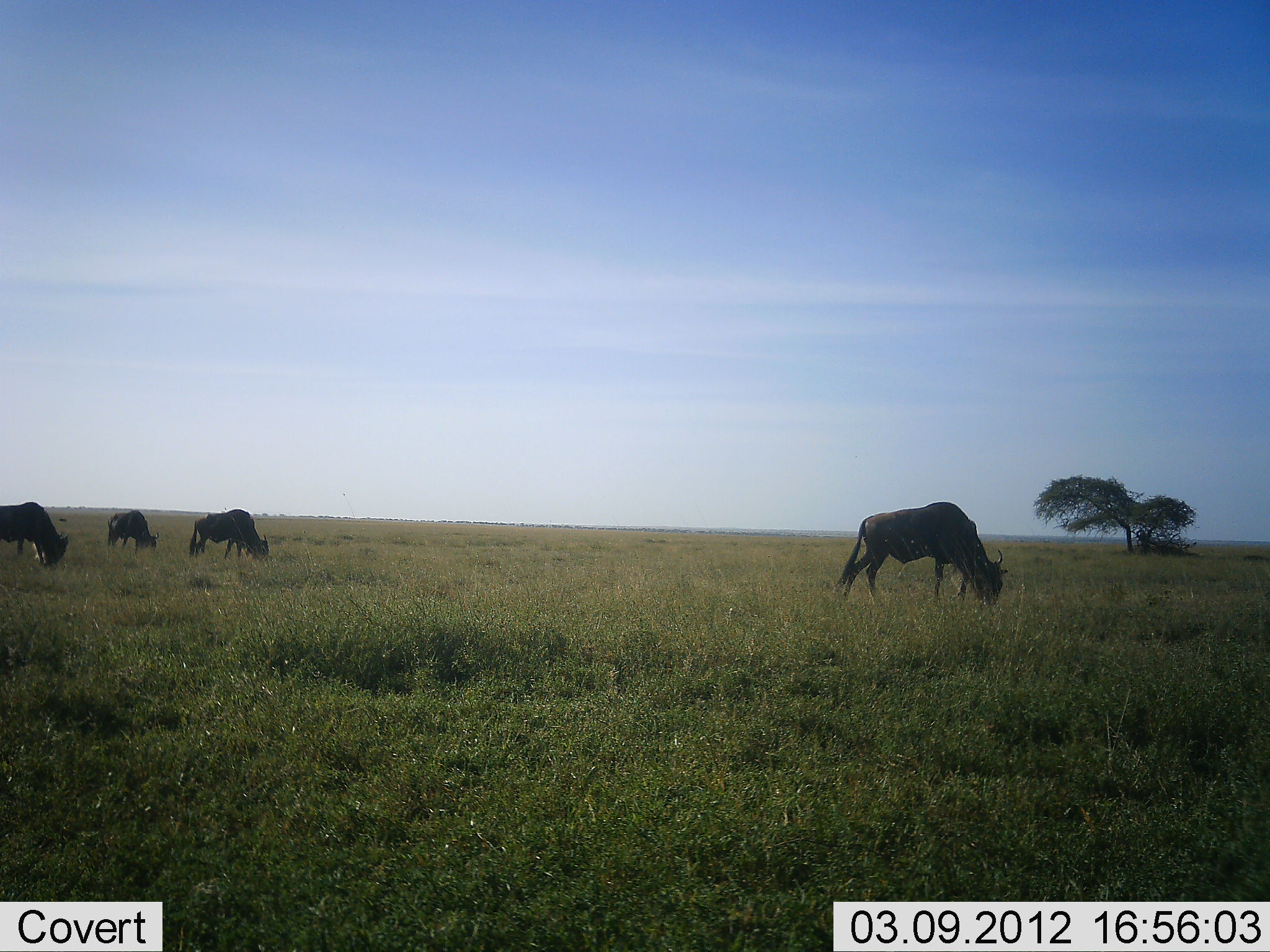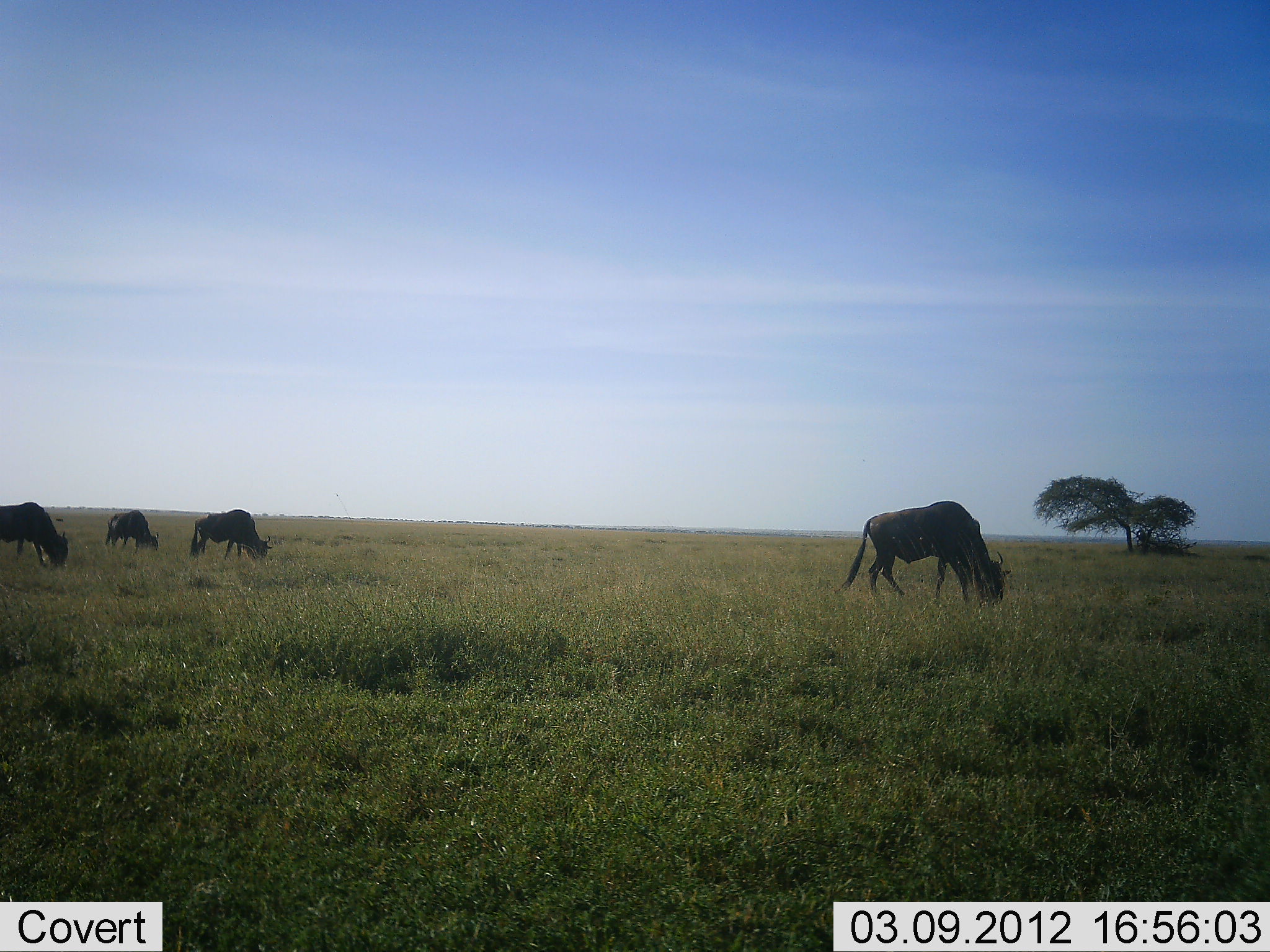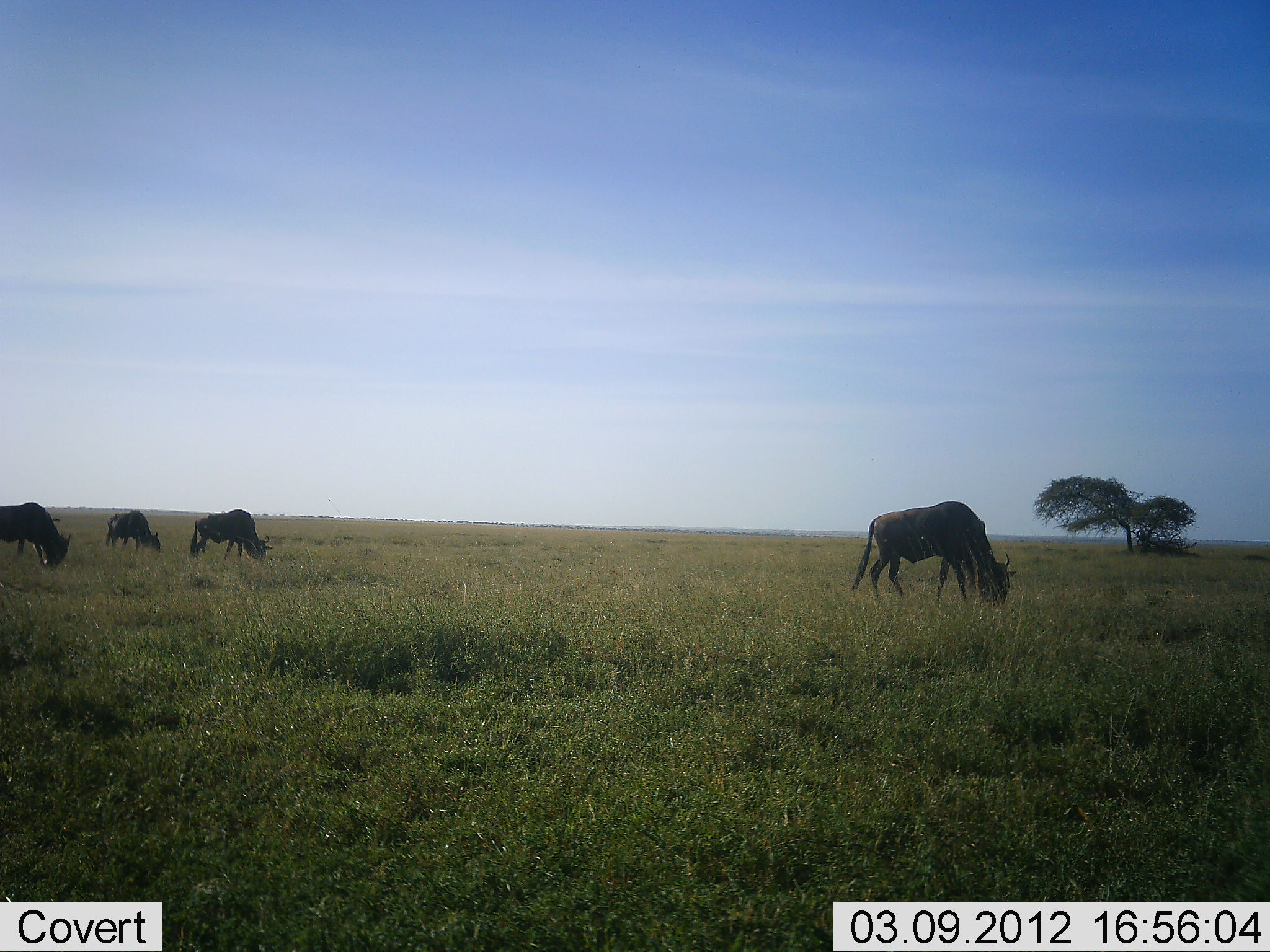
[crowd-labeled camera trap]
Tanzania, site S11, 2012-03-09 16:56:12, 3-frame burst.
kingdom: Animalia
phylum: Chordata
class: Mammalia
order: Artiodactyla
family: Bovidae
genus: Connochaetes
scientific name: Connochaetes taurinus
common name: blue wildebeest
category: wildebeest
Wildebeest (blue wildebeest) (Connochaetes taurinus), count 4. Behavior (volunteer vote fractions): standing 19%, resting 0%, moving 0%, interacting 0%. Young present (vote fraction): 0%. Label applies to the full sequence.